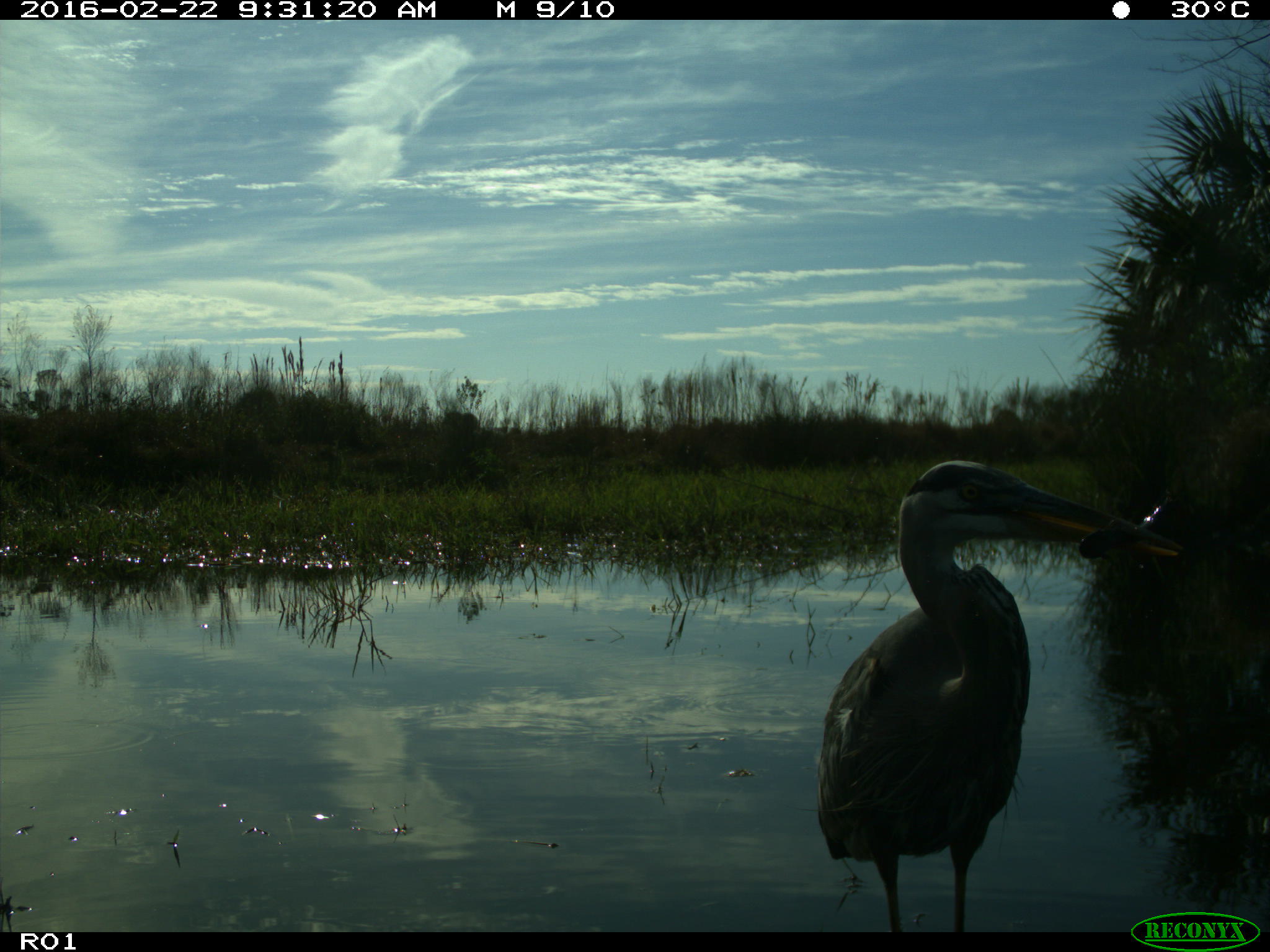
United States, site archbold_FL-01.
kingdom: Animalia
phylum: Chordata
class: Aves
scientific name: Aves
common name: birds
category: unidentified bird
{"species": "unidentified bird (birds) (Aves)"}